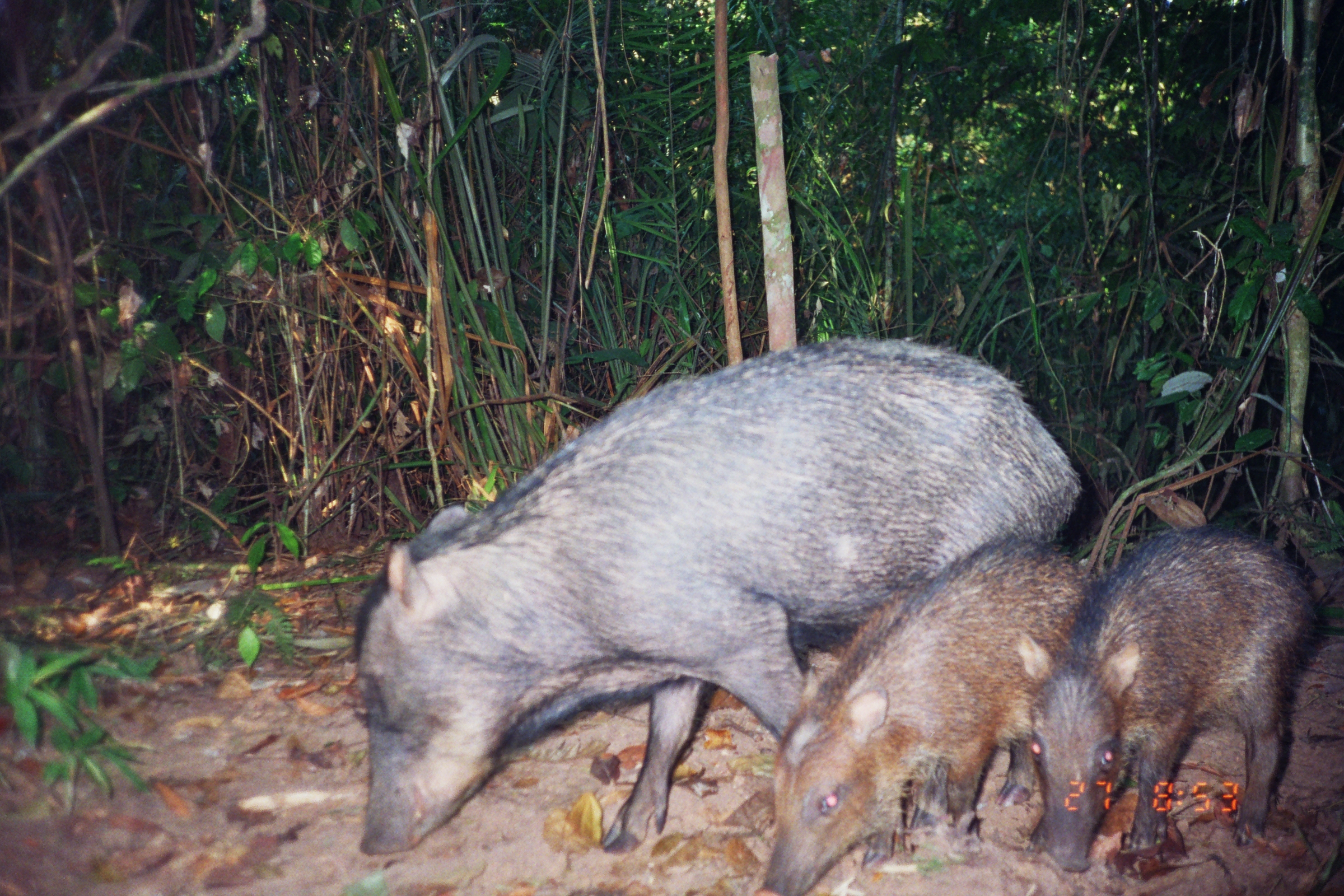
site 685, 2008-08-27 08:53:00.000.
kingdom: Animalia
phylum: Chordata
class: Mammalia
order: Artiodactyla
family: Tayassuidae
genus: Tayassu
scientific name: Tayassu pecari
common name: white-lipped peccary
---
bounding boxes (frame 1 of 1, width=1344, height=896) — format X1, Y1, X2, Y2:
tayassu pecari: 337, 325, 1080, 855; 748, 532, 1086, 896; 1008, 519, 1321, 884